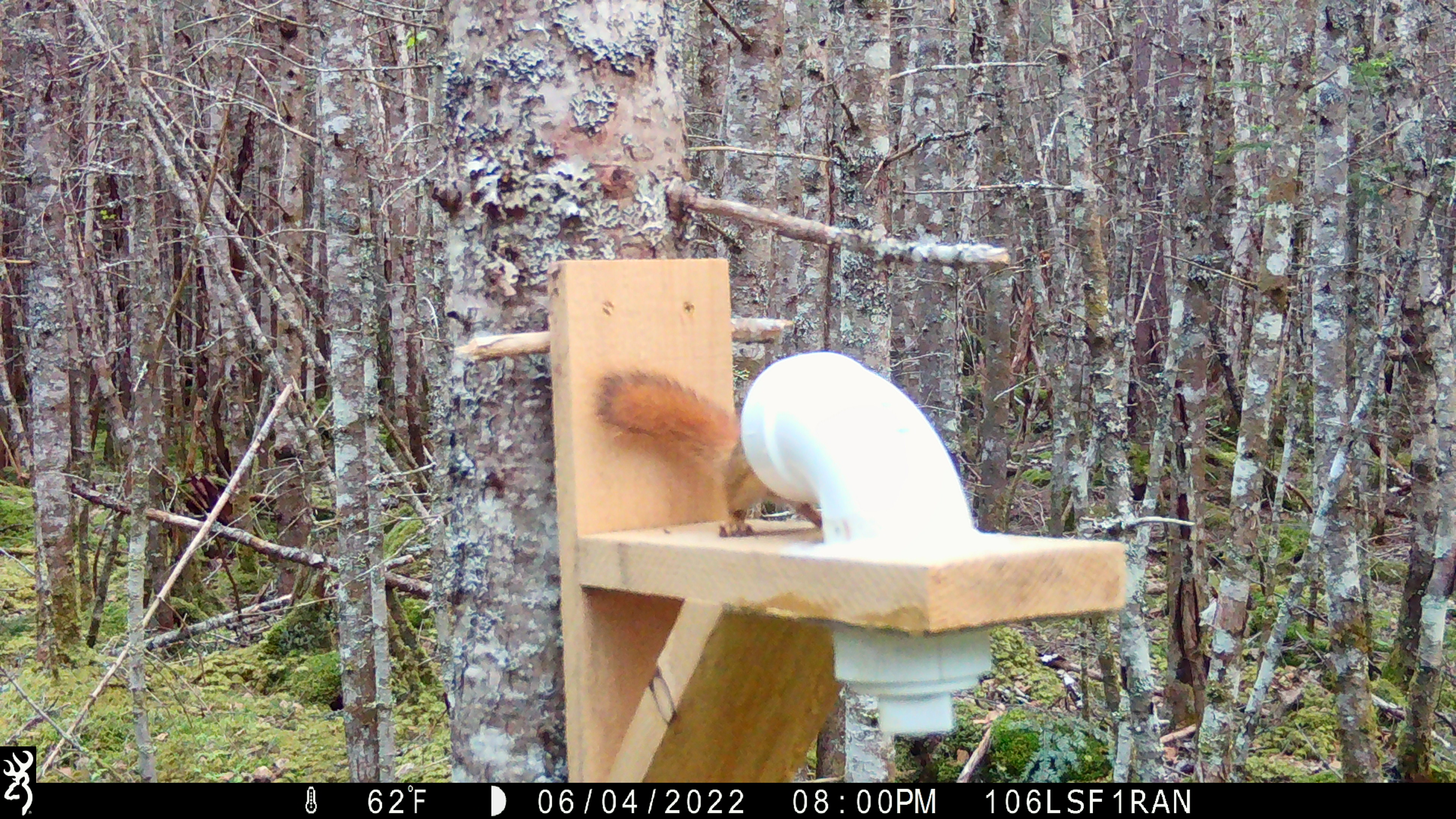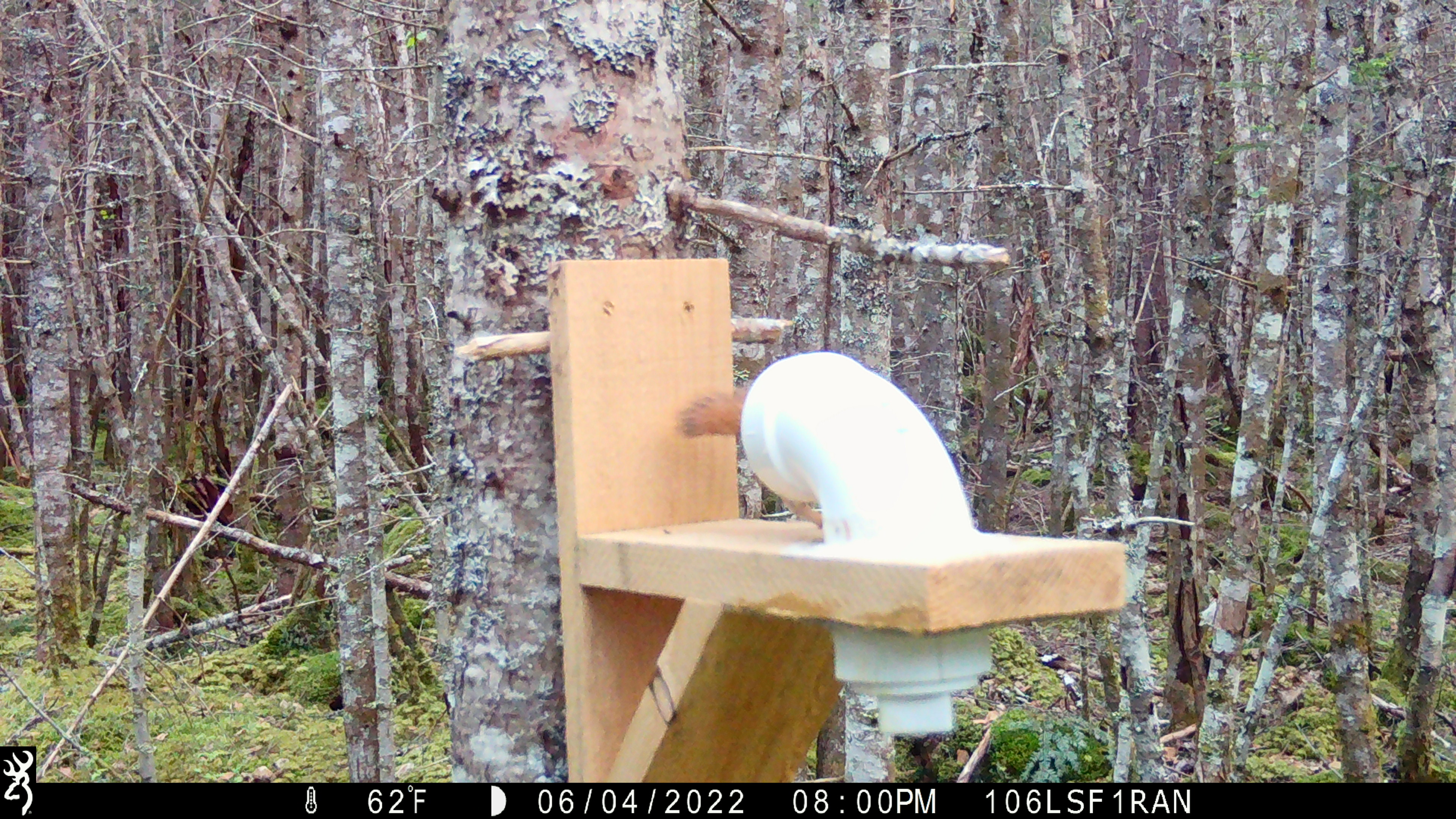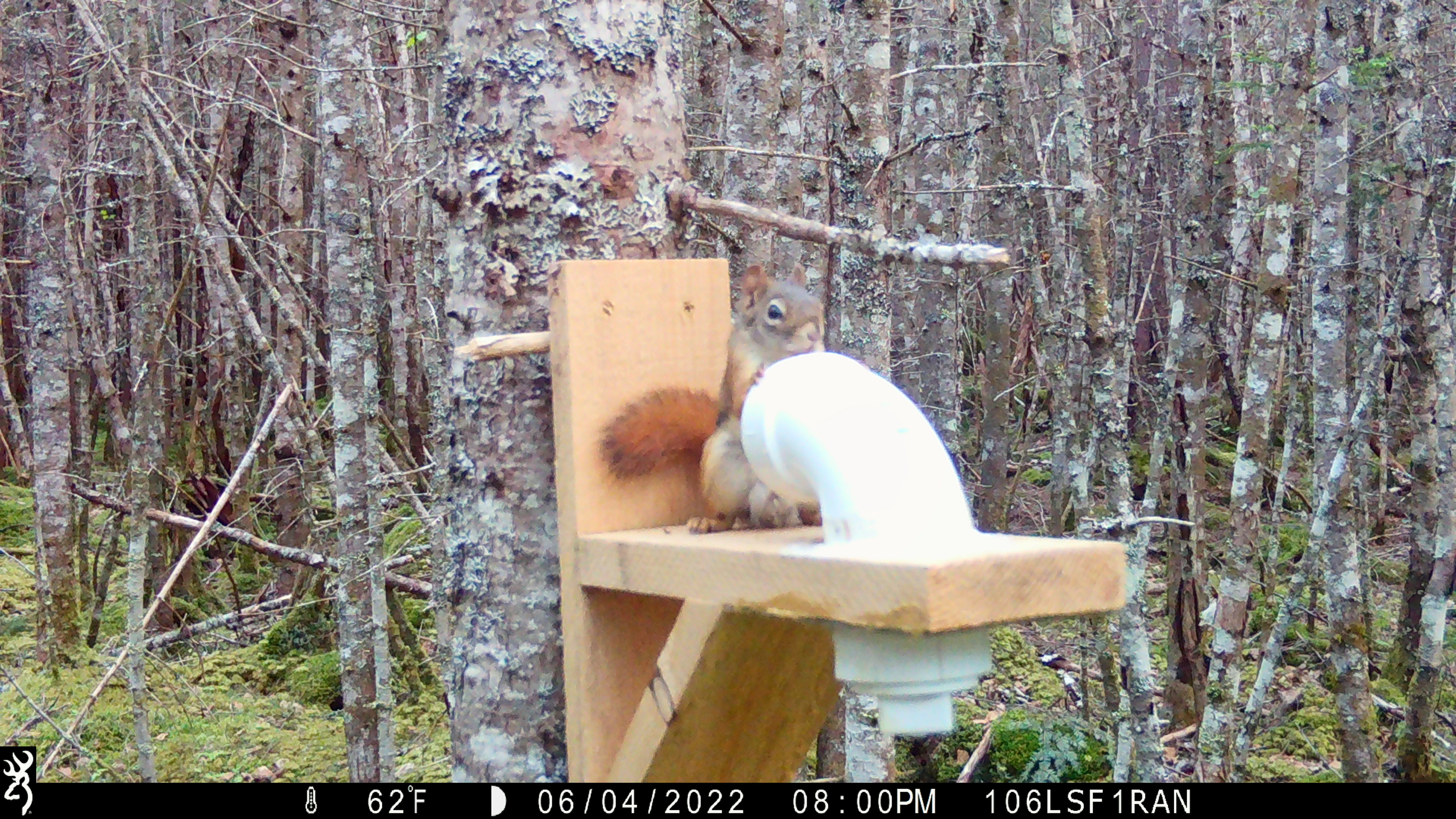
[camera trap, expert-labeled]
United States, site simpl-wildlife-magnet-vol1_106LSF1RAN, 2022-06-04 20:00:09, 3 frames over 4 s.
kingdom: Animalia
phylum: Chordata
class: Mammalia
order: Rodentia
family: Sciuridae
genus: Tamiasciurus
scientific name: Tamiasciurus hudsonicus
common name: red squirrel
Red squirrel (Tamiasciurus hudsonicus).